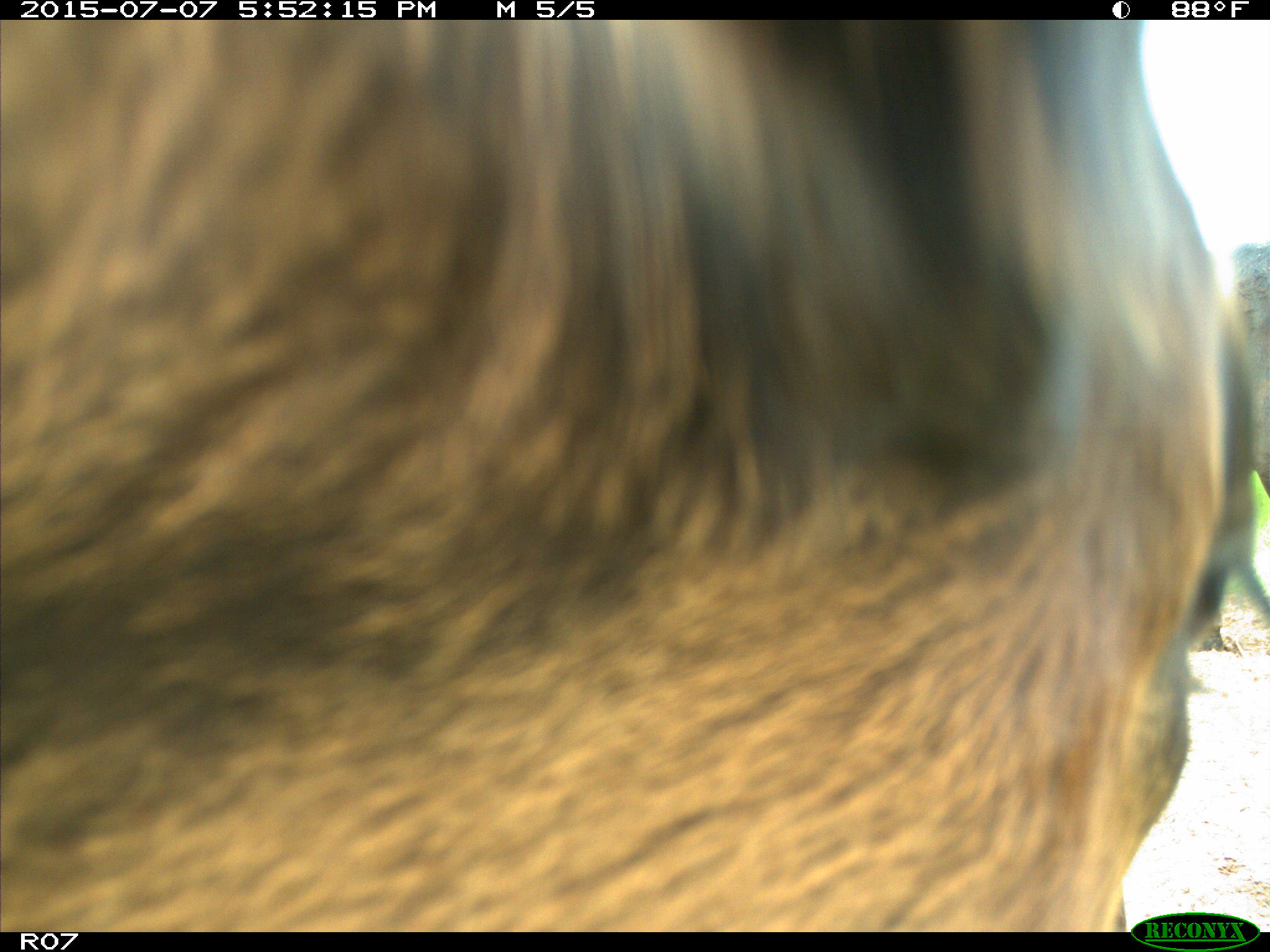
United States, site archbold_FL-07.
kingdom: Animalia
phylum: Chordata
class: Mammalia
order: Artiodactyla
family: Bovidae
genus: Bos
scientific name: Bos taurus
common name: domestic cow